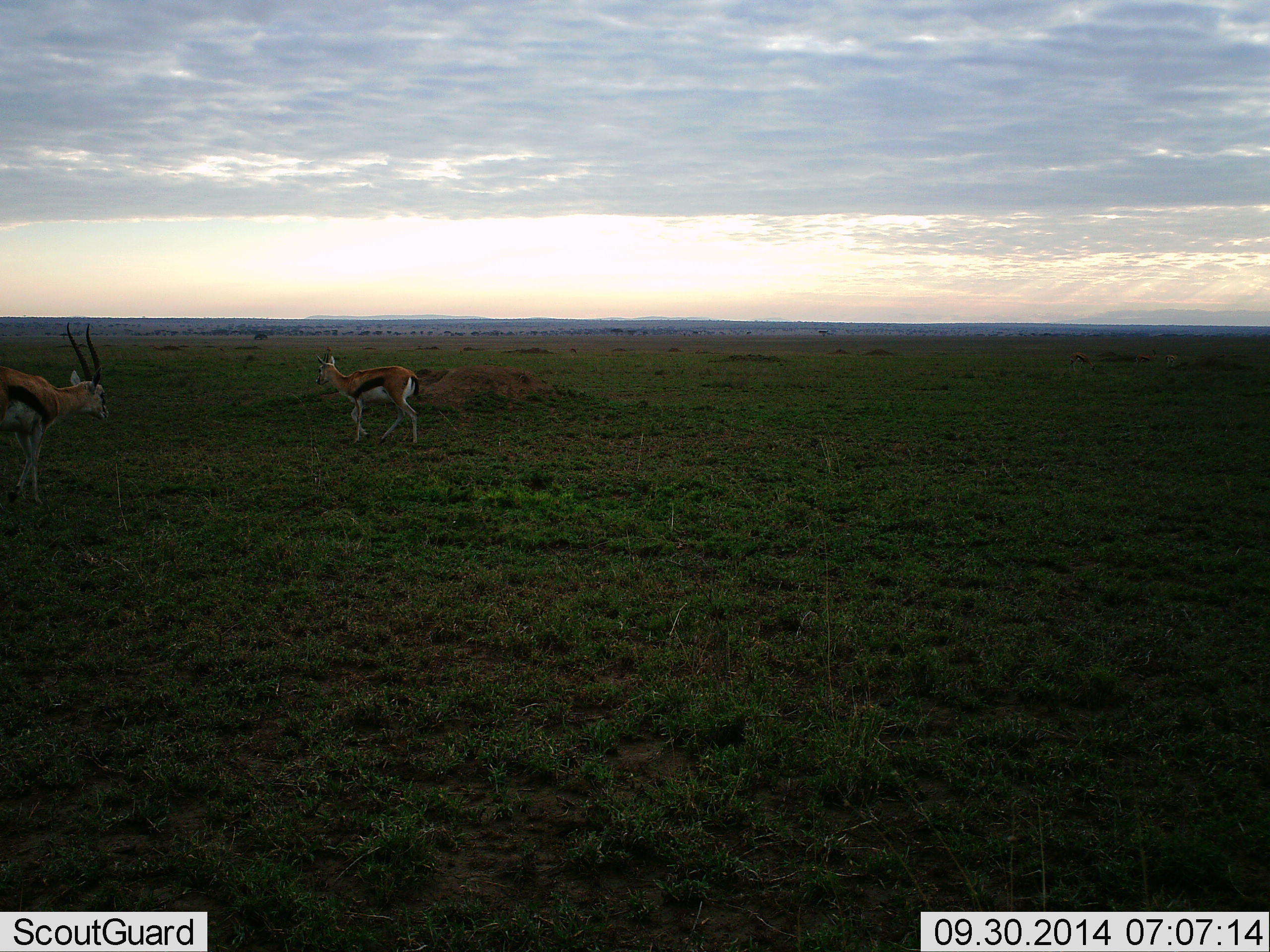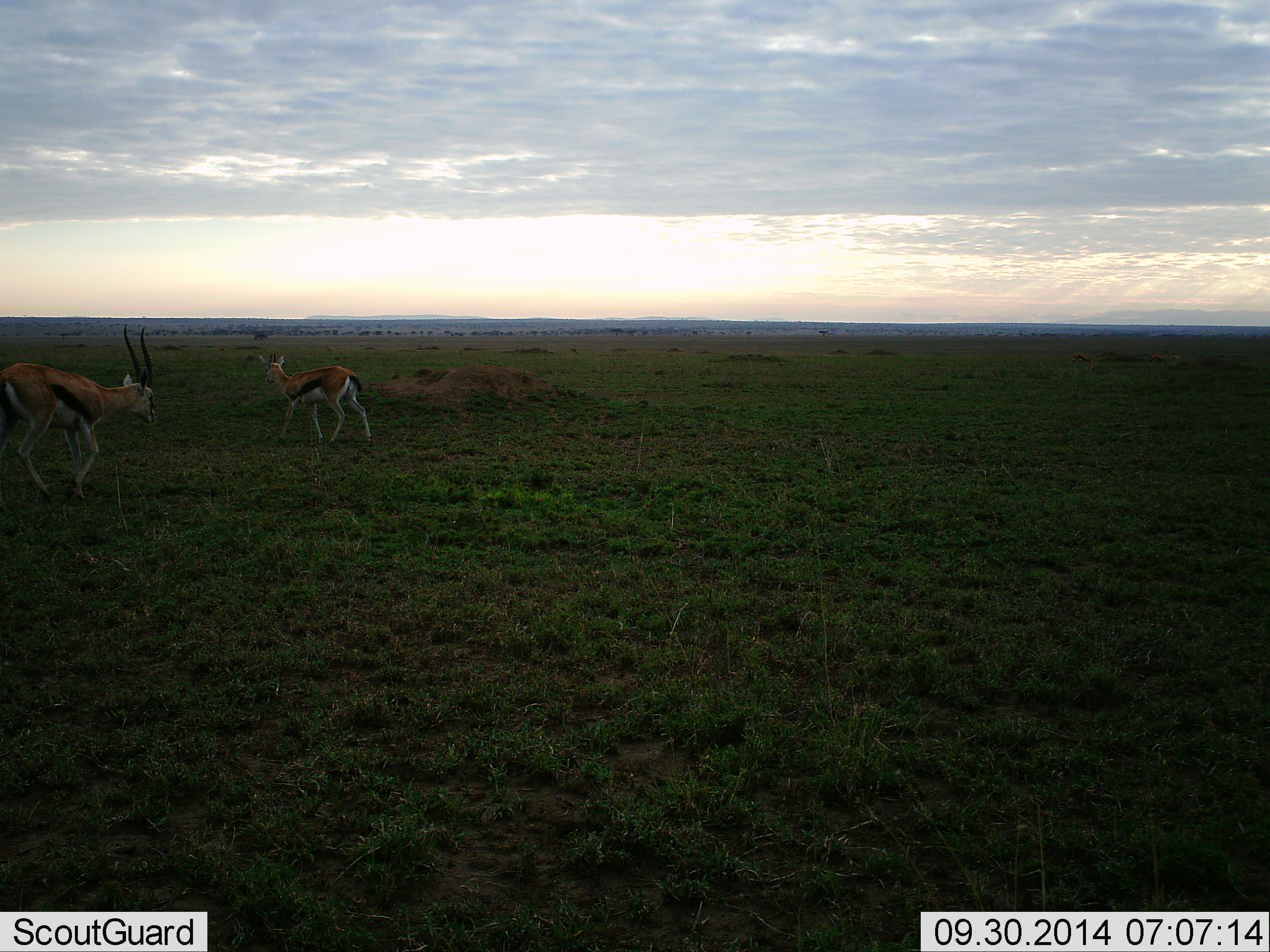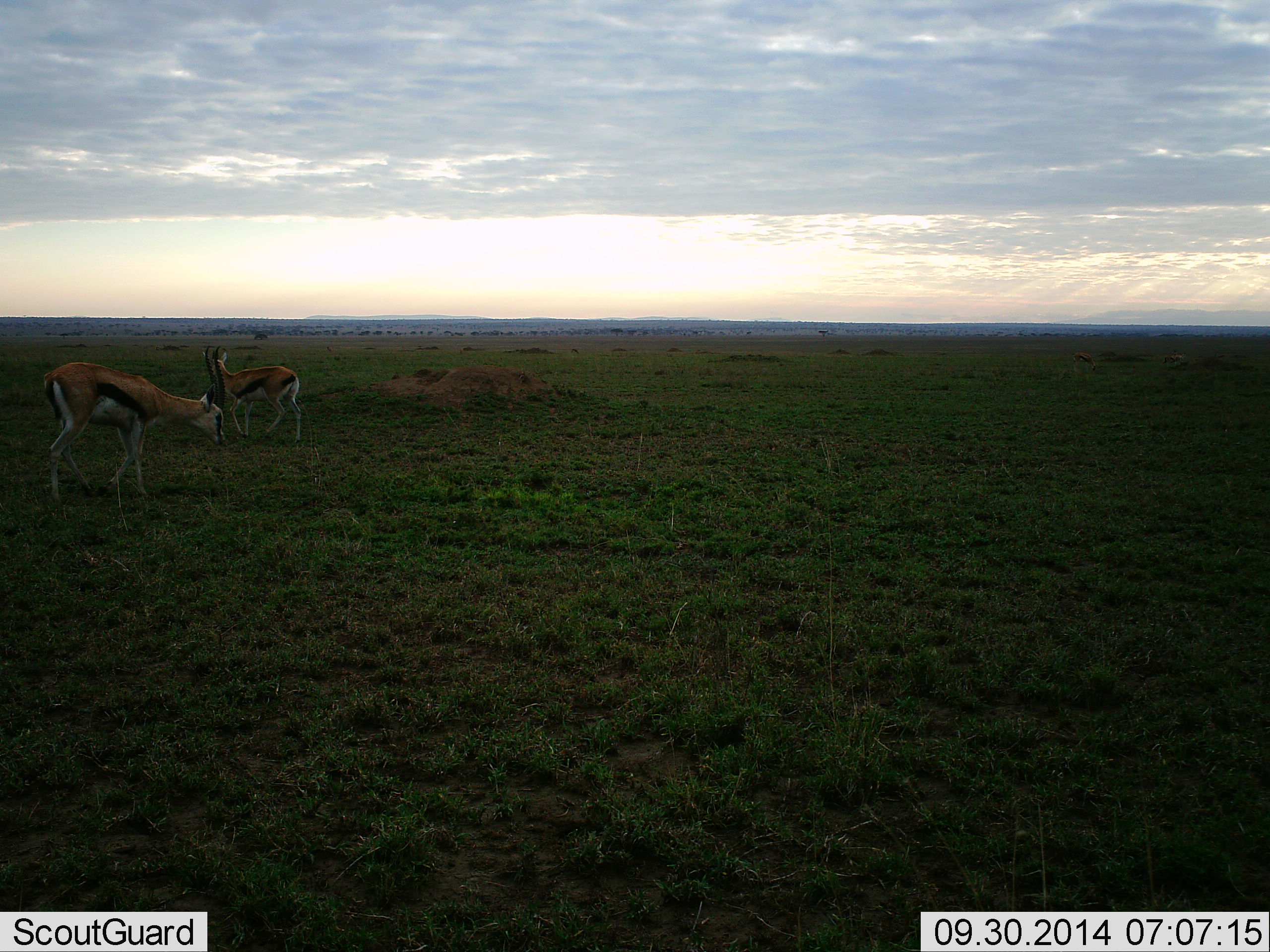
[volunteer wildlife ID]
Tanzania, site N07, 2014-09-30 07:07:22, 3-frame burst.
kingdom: Animalia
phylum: Chordata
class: Mammalia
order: Artiodactyla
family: Bovidae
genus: Eudorcas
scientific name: Eudorcas thomsonii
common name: thomson's gazelle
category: gazellethomsons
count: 2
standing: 30%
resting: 0%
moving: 100%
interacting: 0%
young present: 0%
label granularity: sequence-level